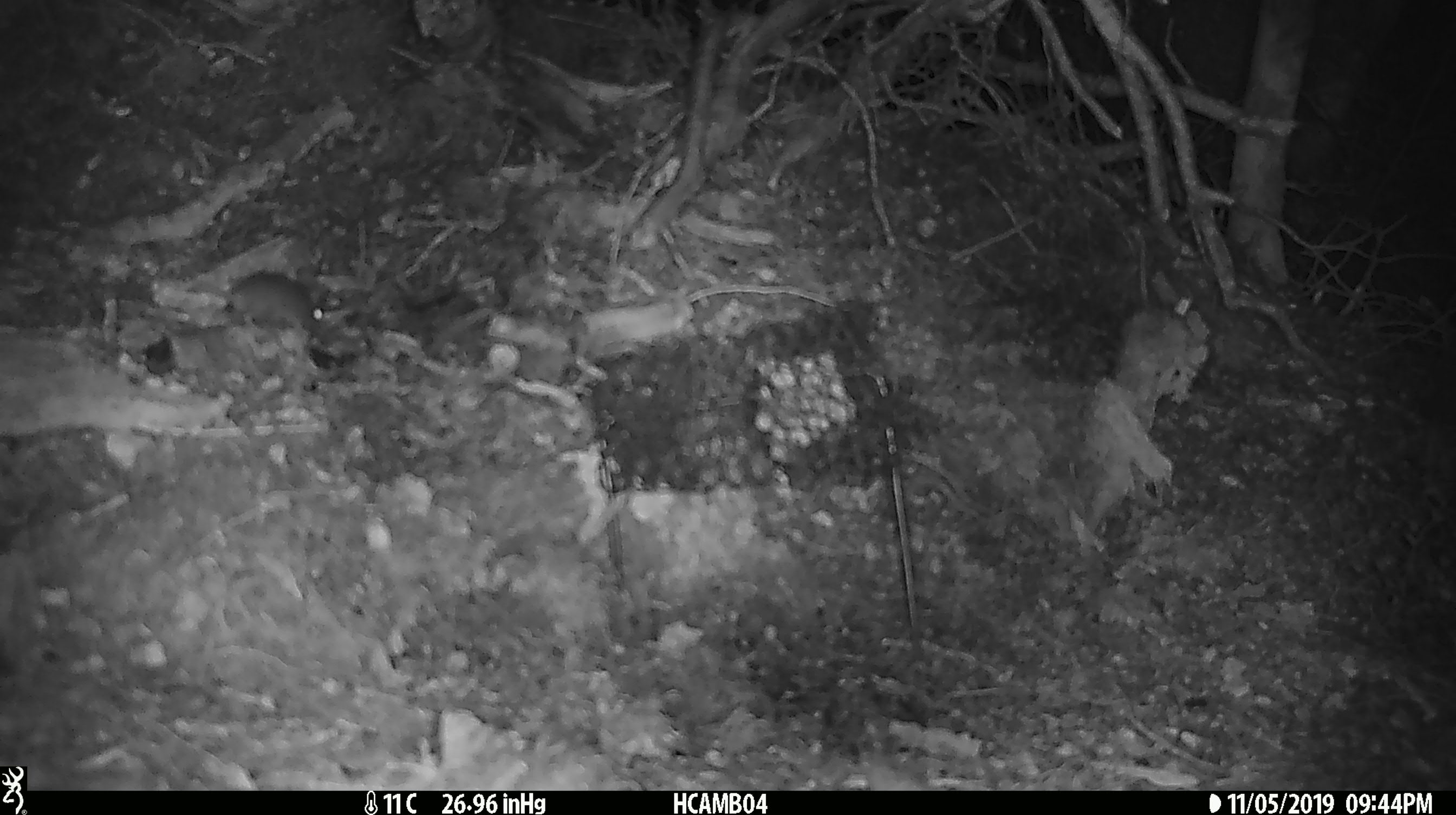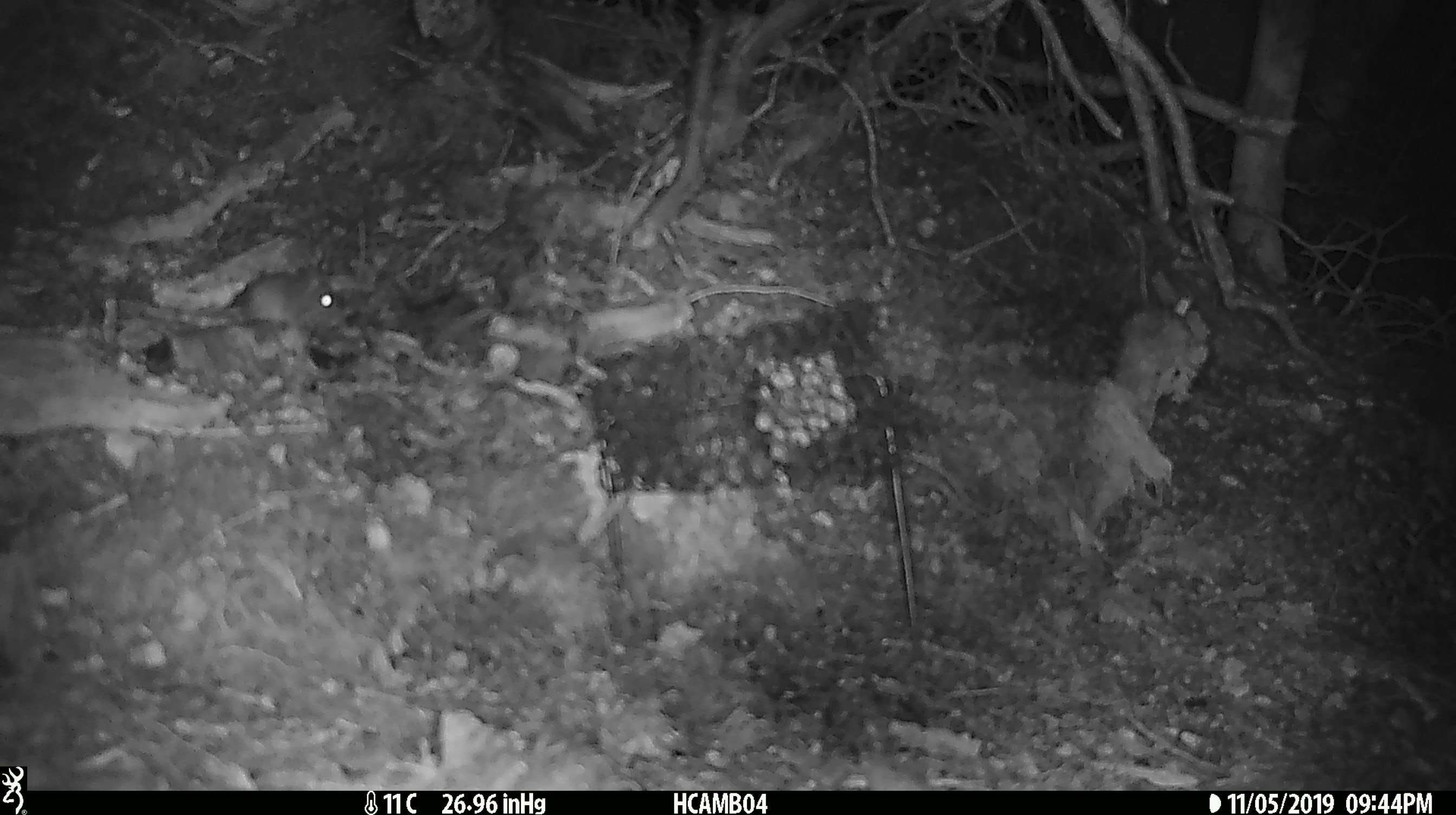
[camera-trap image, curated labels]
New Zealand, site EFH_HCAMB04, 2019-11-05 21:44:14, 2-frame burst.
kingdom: Animalia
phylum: Chordata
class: Mammalia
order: Rodentia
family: Muridae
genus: Mus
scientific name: Mus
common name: mouse